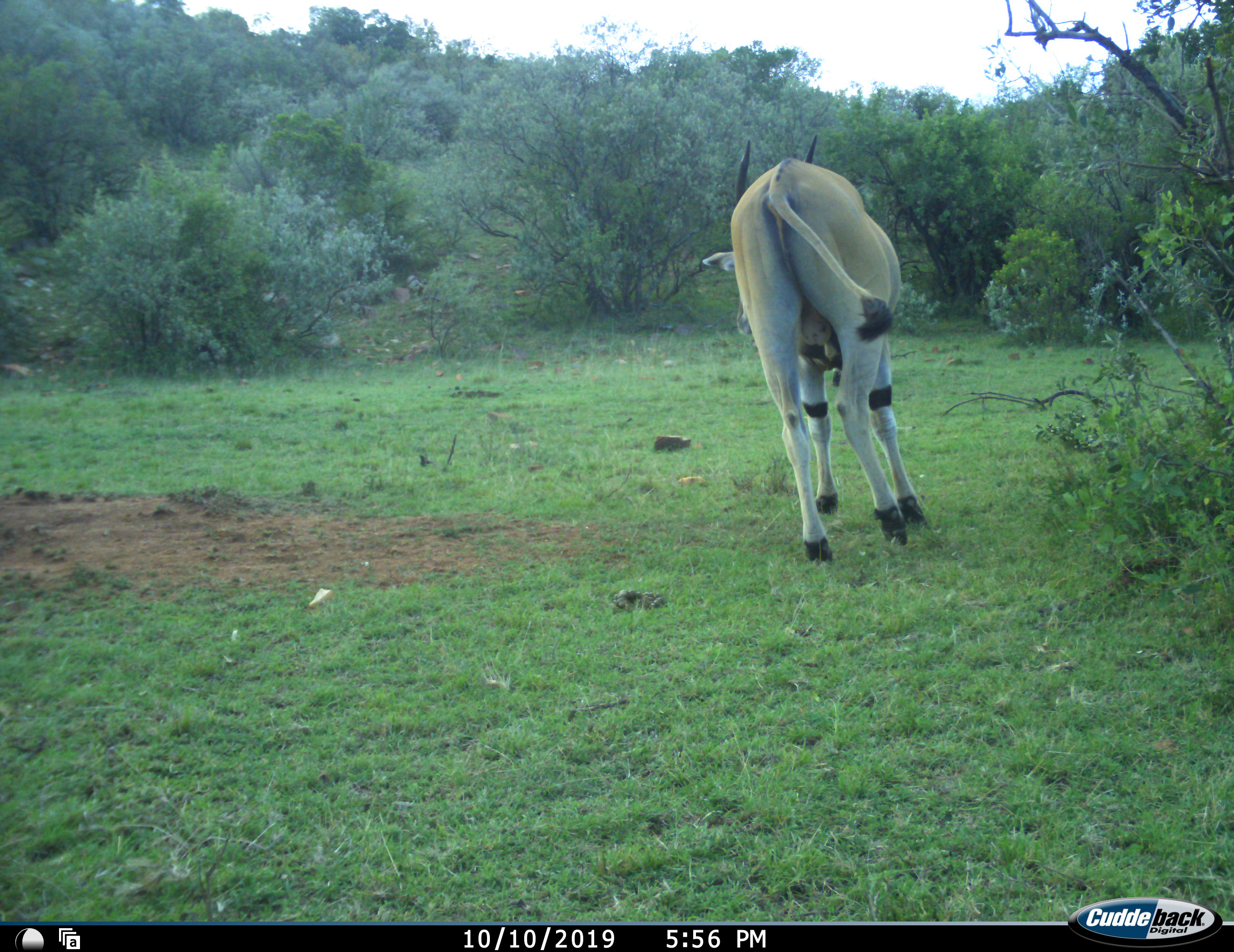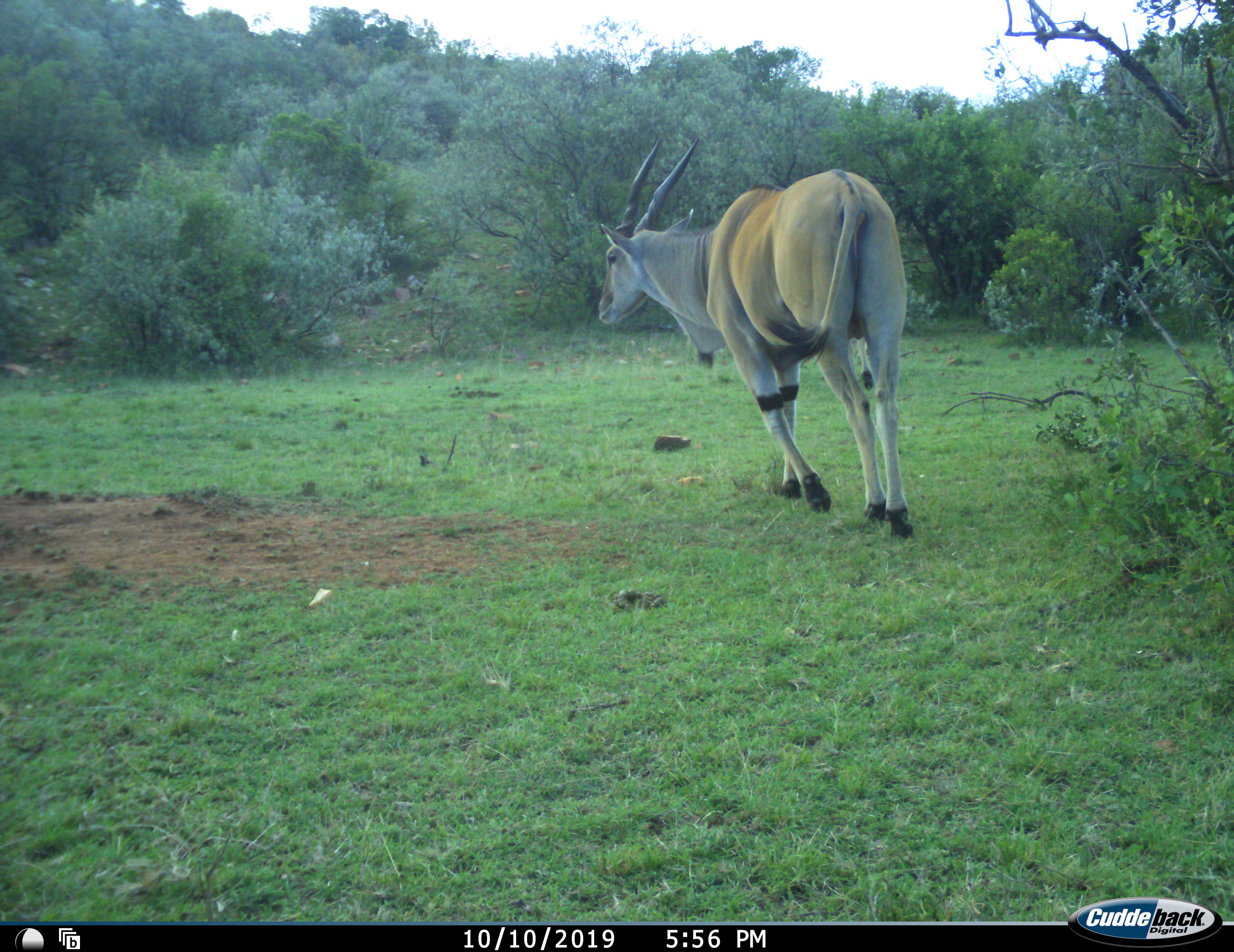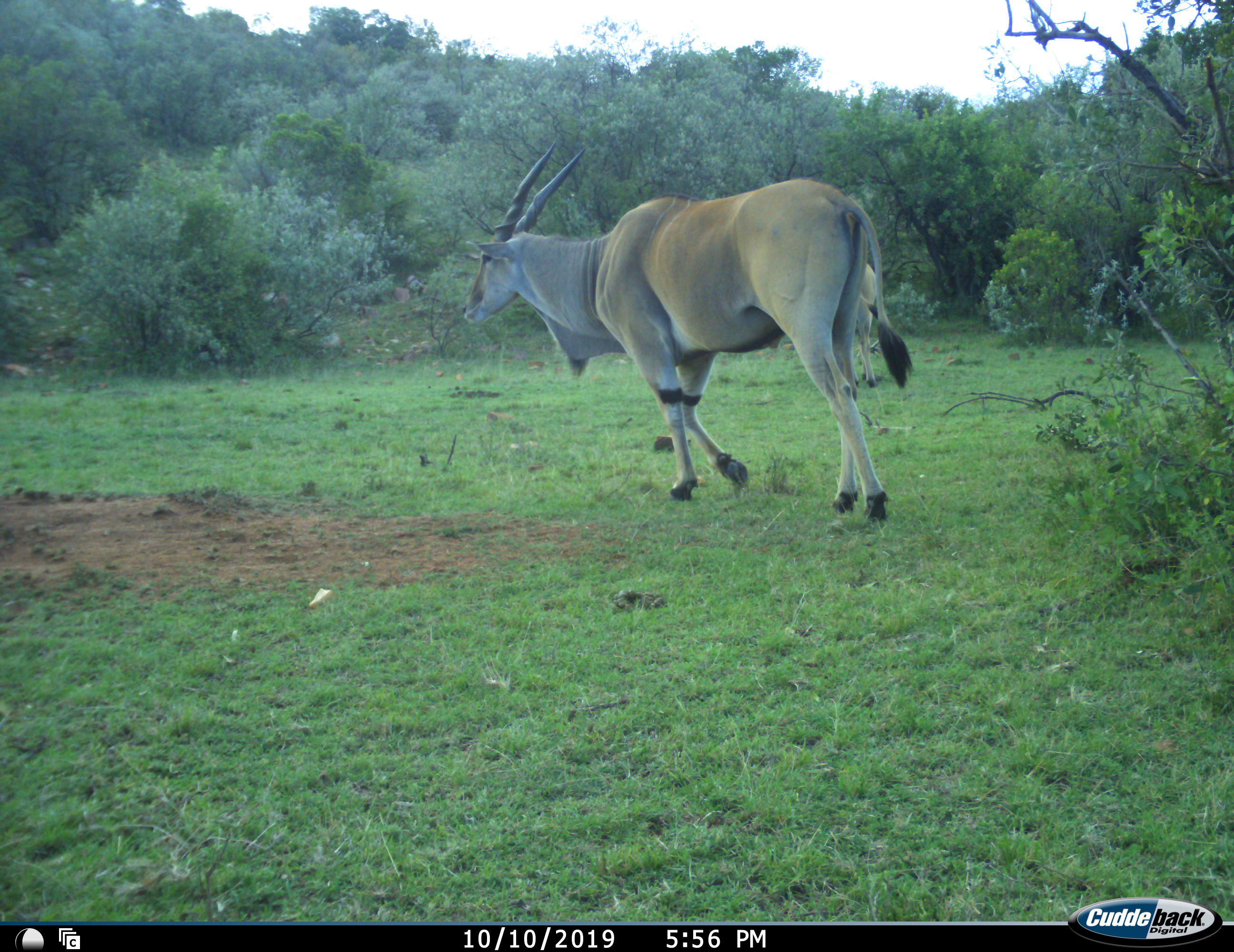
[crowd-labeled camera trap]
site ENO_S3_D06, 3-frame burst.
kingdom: Animalia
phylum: Chordata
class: Mammalia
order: Artiodactyla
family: Bovidae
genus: Tragelaphus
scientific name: Tragelaphus oryx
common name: eland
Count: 1.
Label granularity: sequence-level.